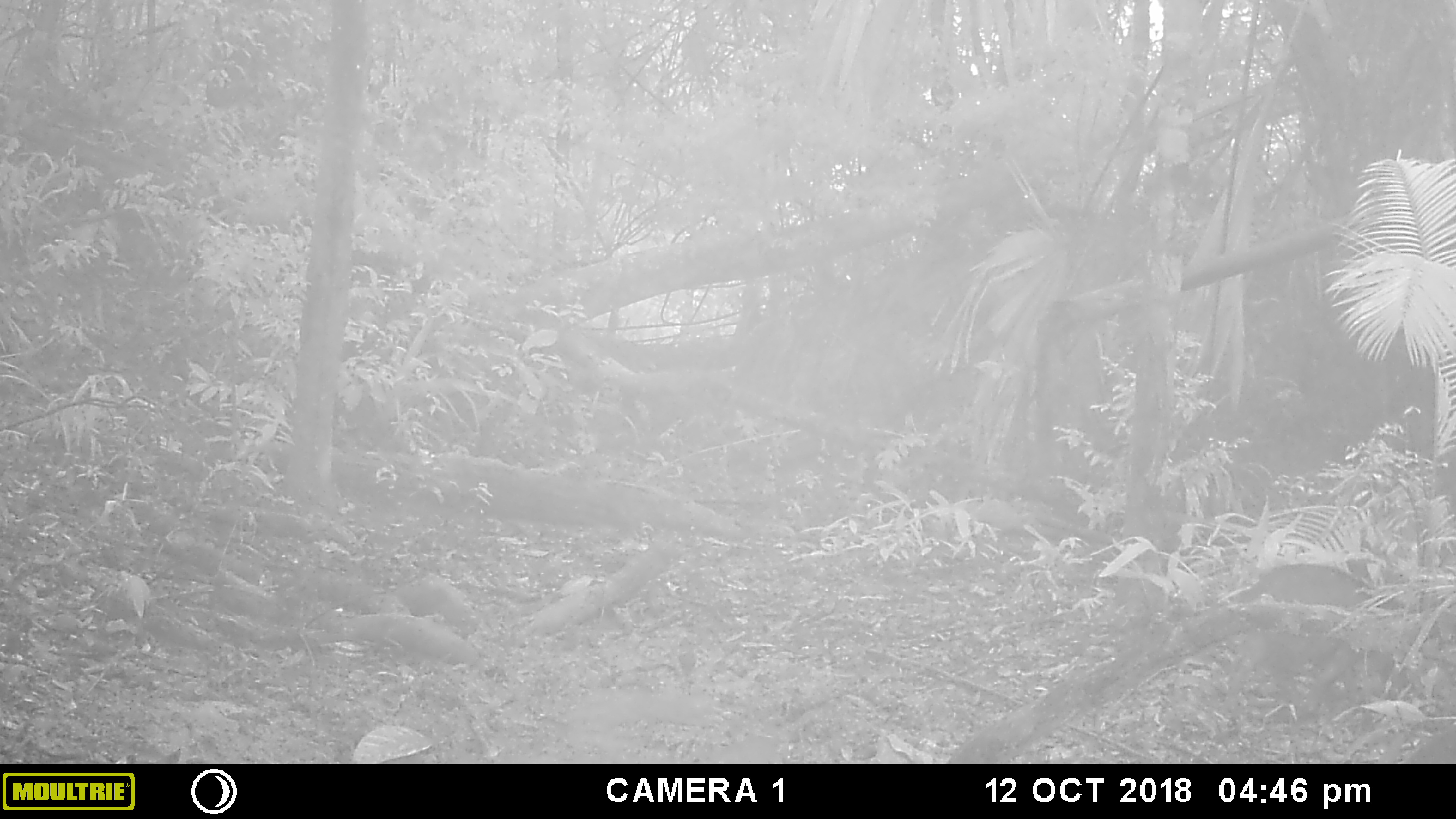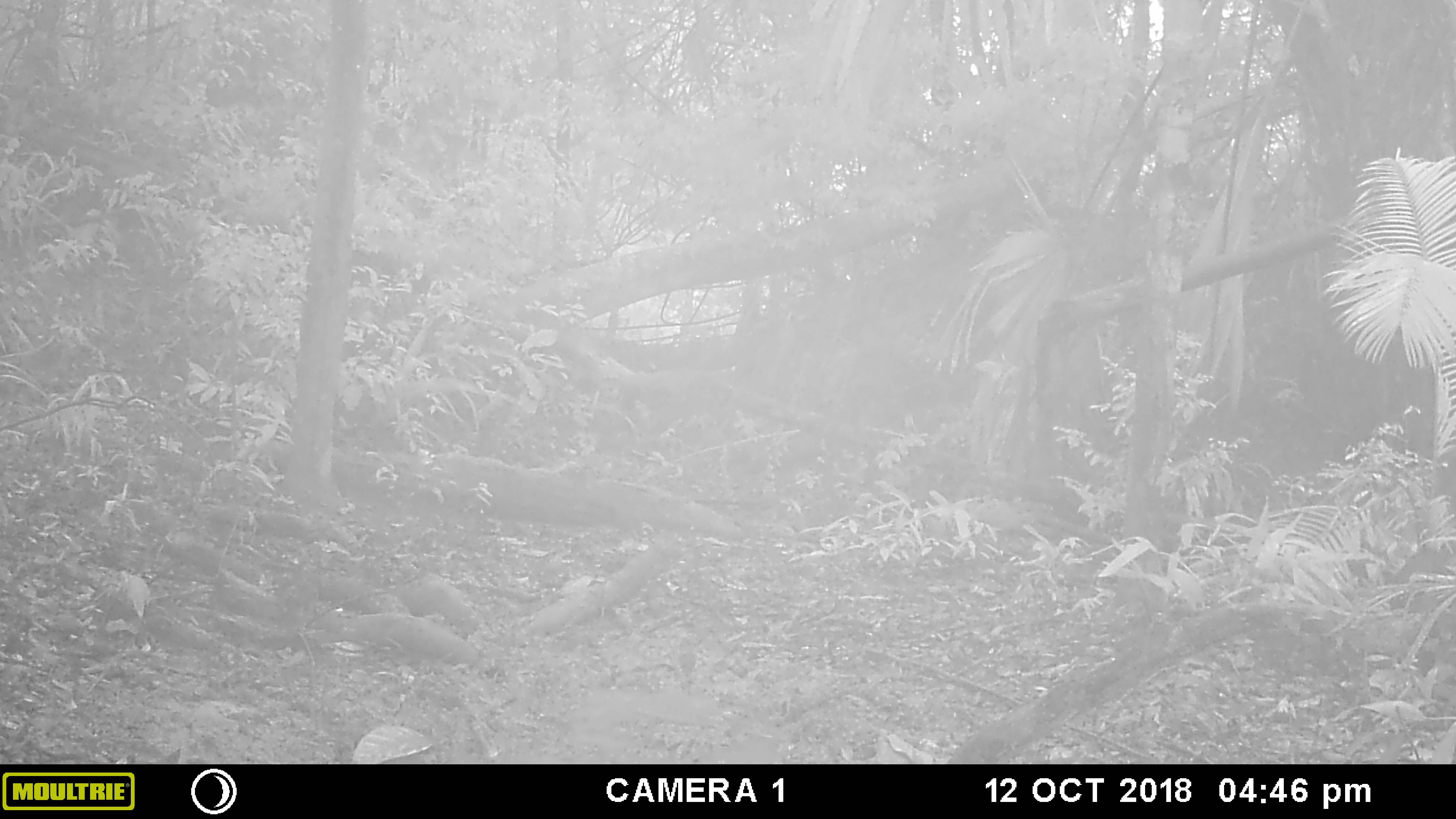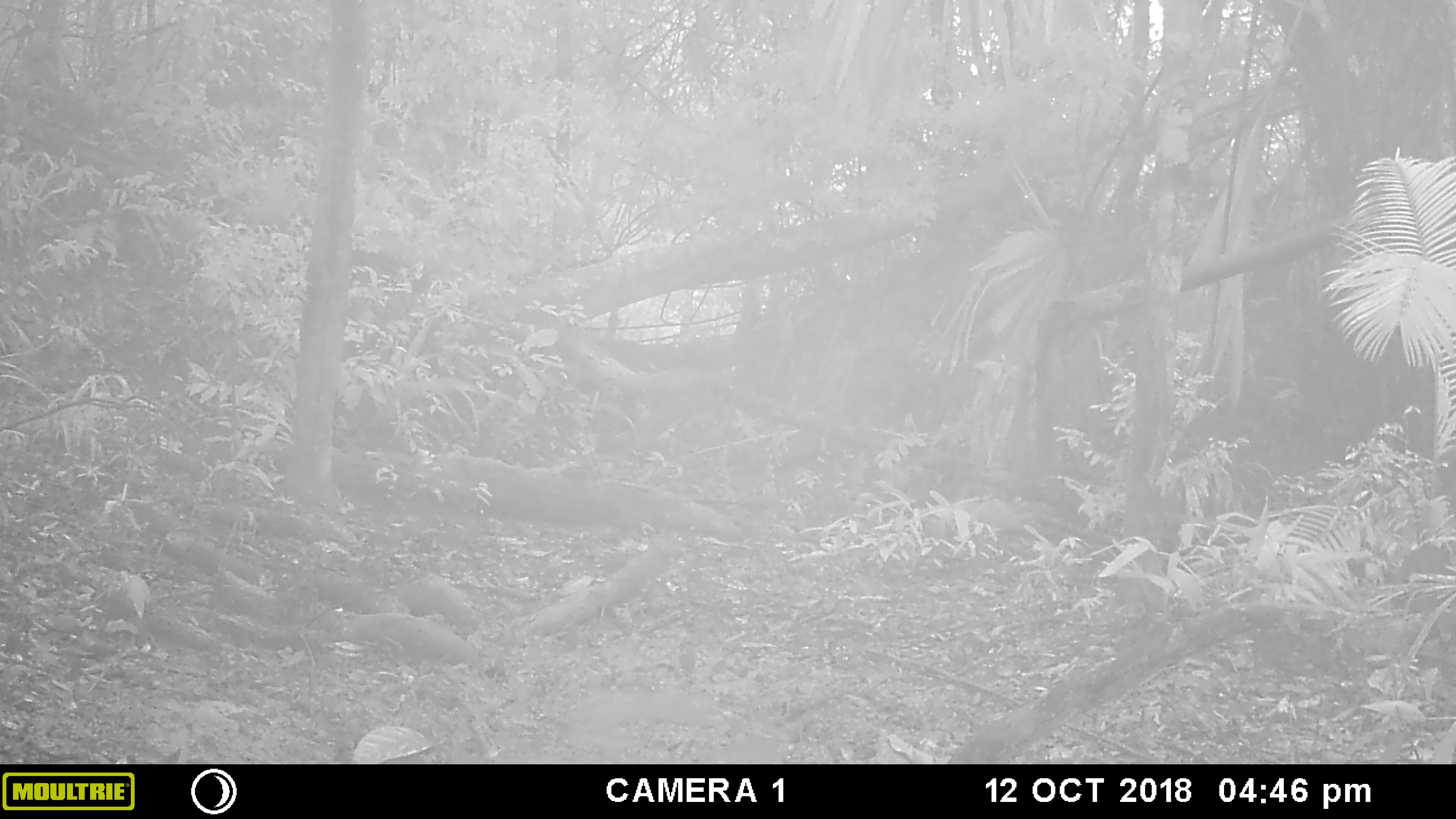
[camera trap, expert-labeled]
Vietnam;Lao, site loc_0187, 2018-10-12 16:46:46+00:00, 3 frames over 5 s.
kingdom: Animalia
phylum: Chordata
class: Mammalia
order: Artiodactyla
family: Suidae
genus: Sus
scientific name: Sus scrofa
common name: eurasian wild pig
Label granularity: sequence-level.